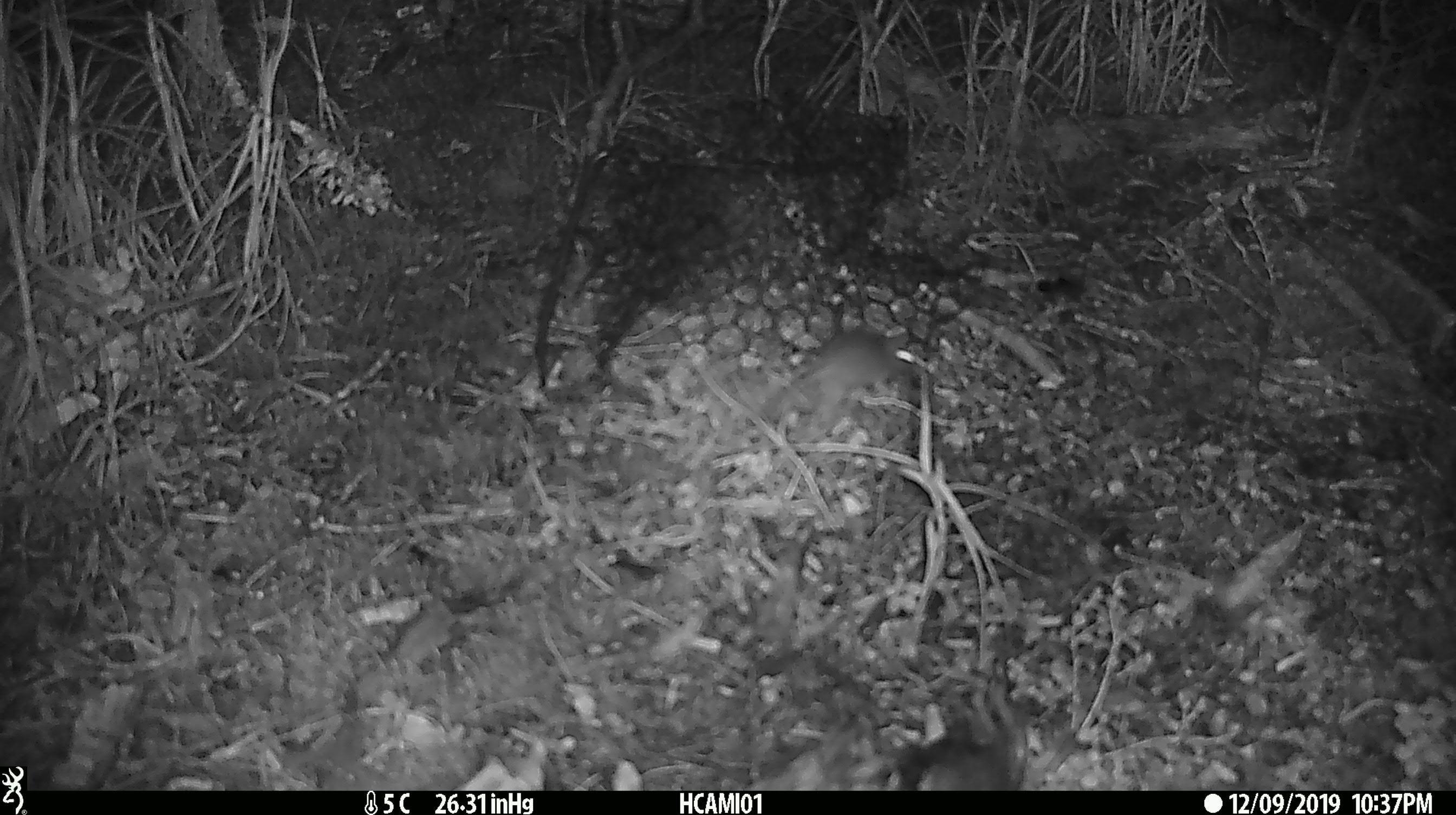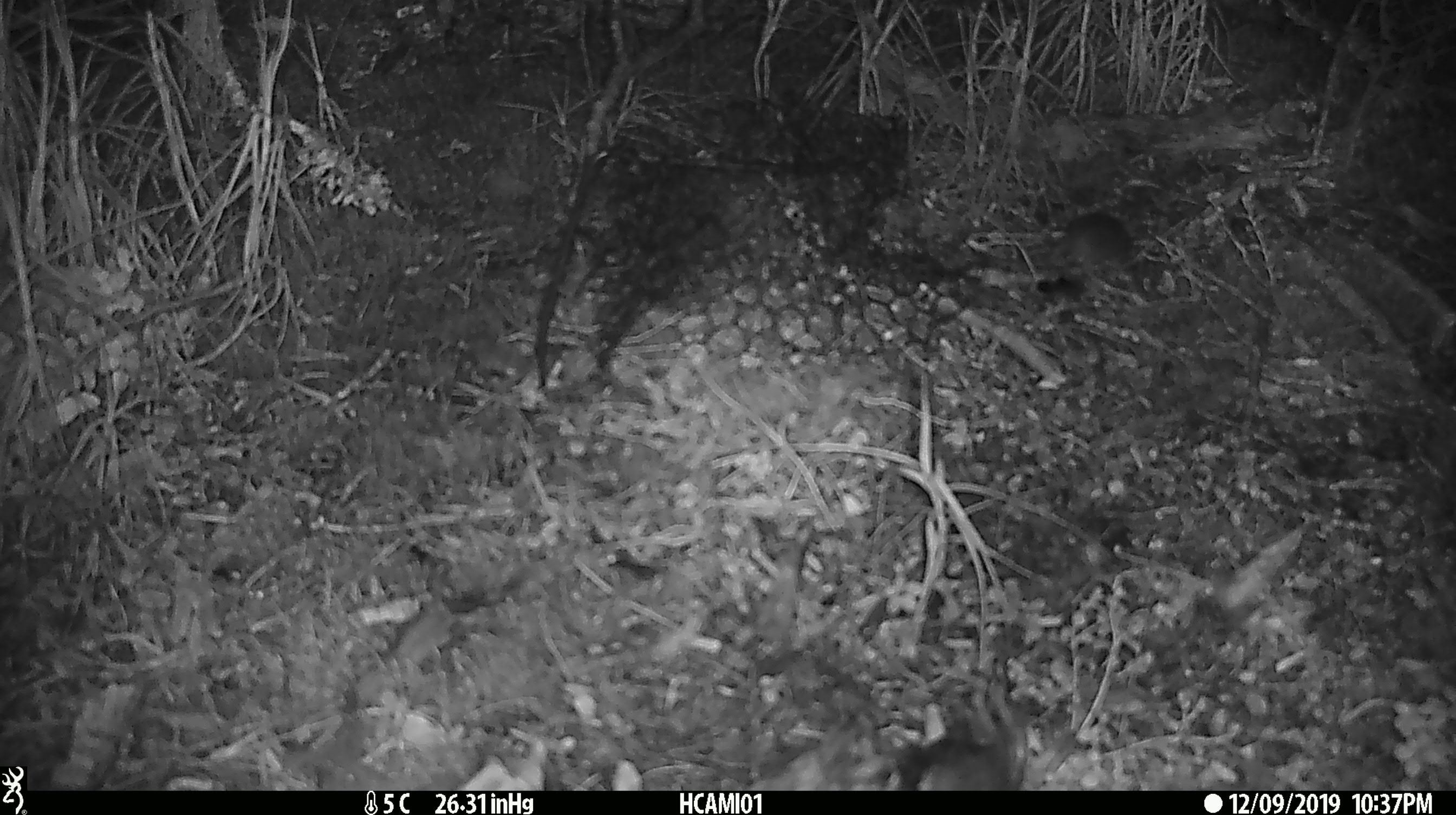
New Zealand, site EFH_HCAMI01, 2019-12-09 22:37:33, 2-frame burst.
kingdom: Animalia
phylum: Chordata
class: Mammalia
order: Rodentia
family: Muridae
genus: Mus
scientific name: Mus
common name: mouse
Mouse (Mus).